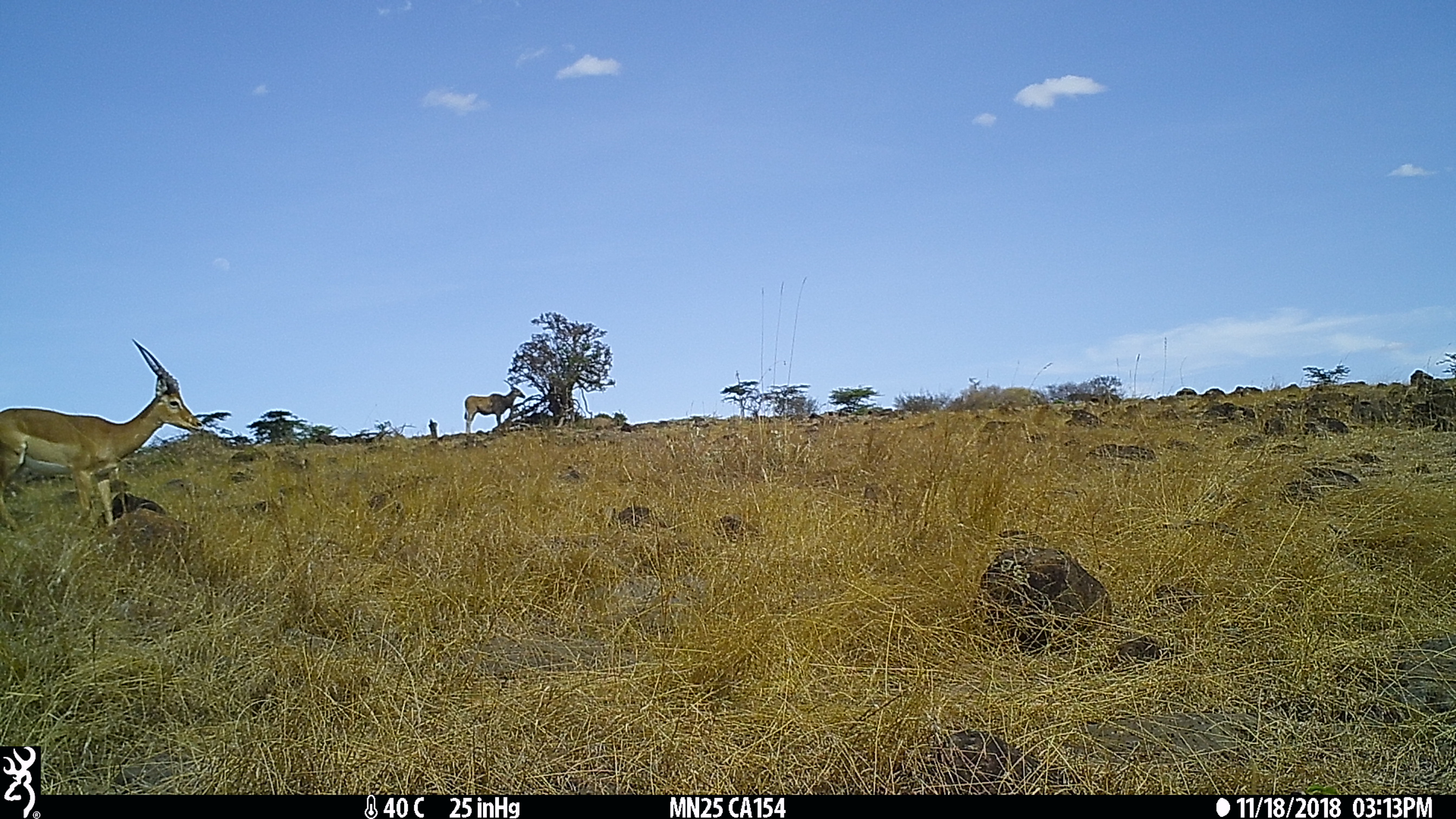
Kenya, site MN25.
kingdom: Animalia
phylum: Chordata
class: Mammalia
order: Artiodactyla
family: Bovidae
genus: Tragelaphus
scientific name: Tragelaphus oryx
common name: eland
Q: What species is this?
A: Eland (Tragelaphus oryx).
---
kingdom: Animalia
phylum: Chordata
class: Mammalia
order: Artiodactyla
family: Bovidae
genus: Aepyceros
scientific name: Aepyceros melampus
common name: impala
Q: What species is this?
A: Impala (Aepyceros melampus).